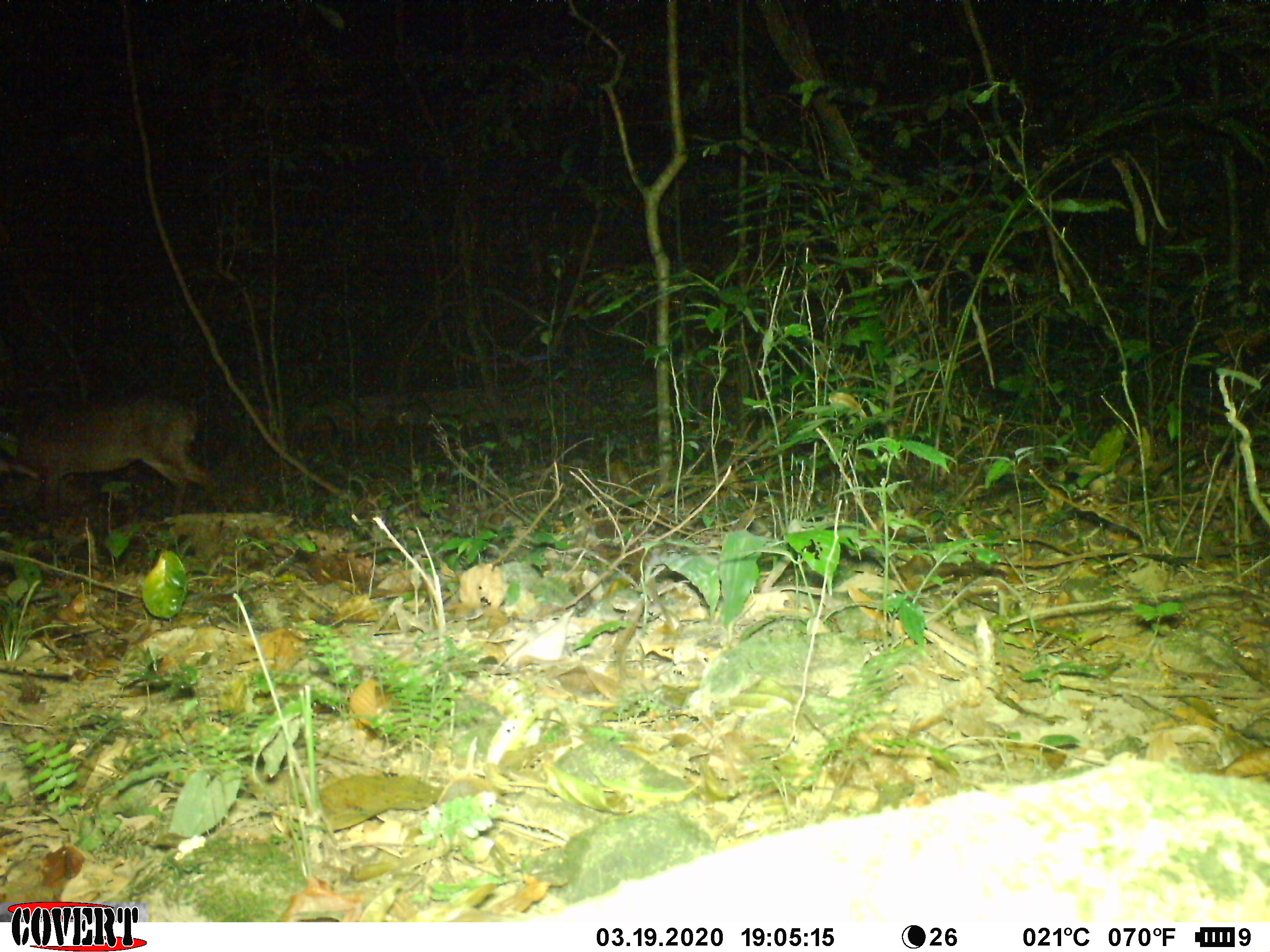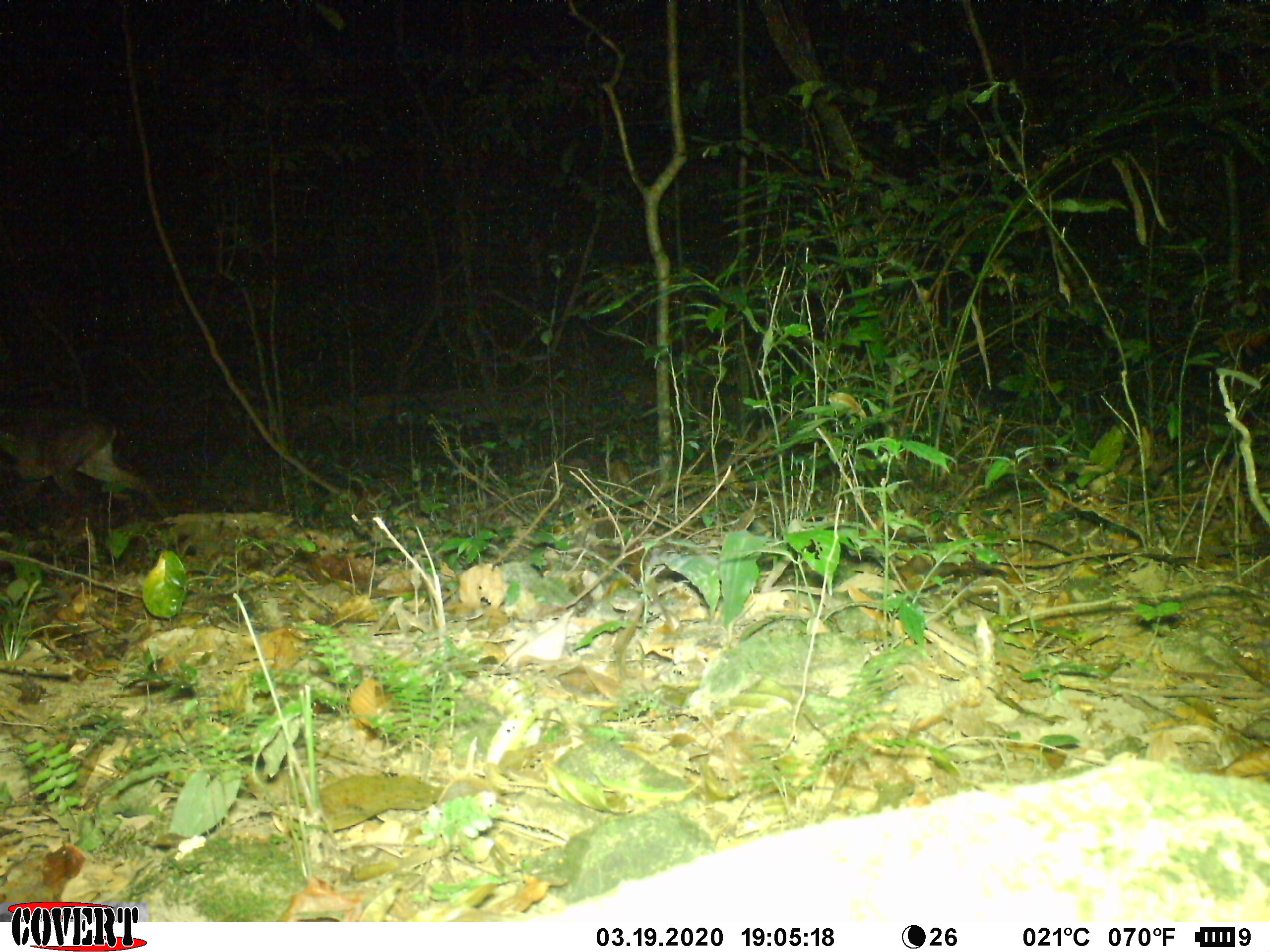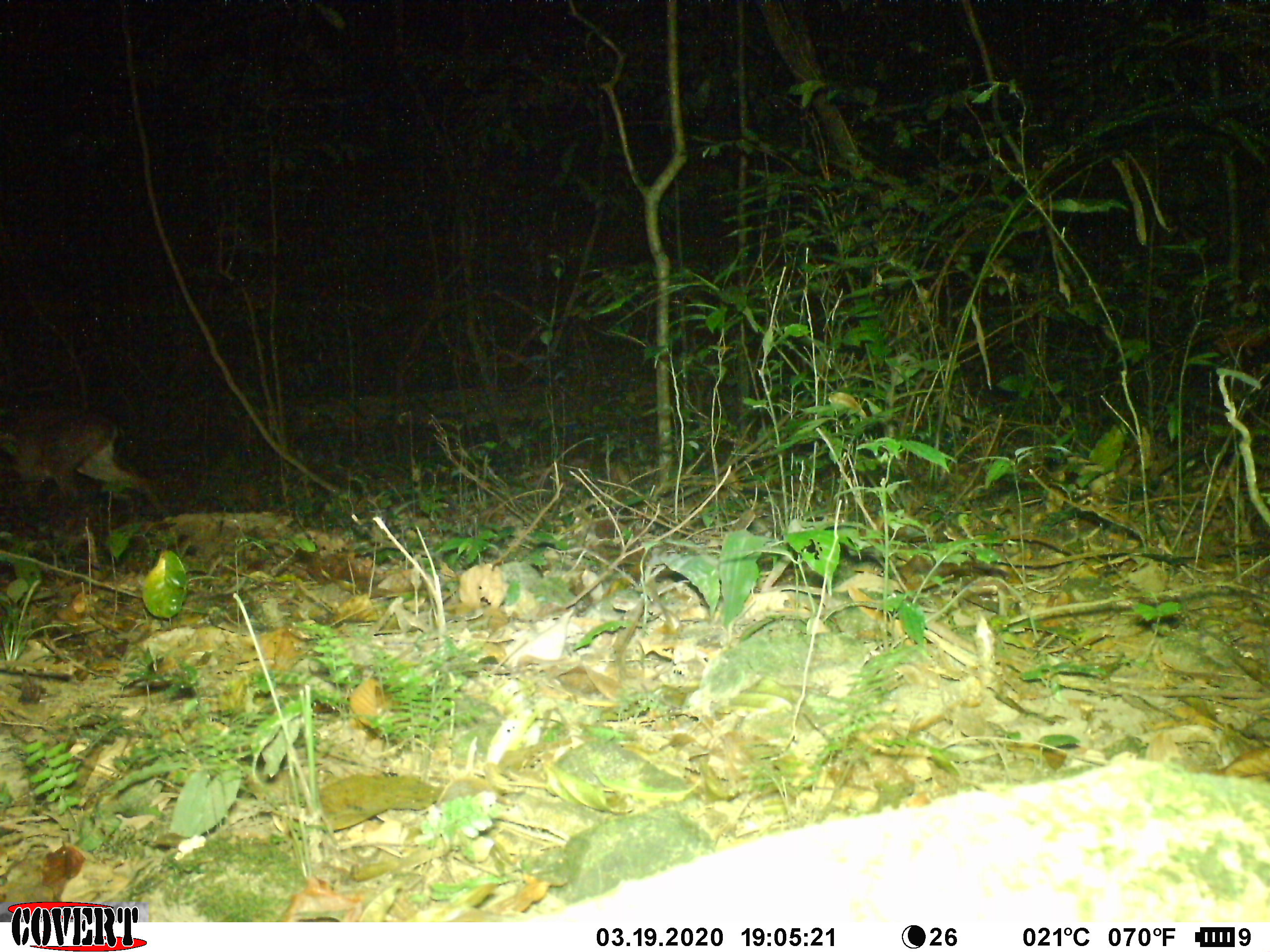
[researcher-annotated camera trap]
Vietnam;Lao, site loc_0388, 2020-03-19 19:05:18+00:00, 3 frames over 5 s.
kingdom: Animalia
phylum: Chordata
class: Mammalia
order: Artiodactyla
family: Cervidae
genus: Muntiacus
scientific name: Muntiacus vuquangensis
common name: large-antlered muntjac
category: large antlered muntjac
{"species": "large antlered muntjac (large-antlered muntjac) (Muntiacus vuquangensis)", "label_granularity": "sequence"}